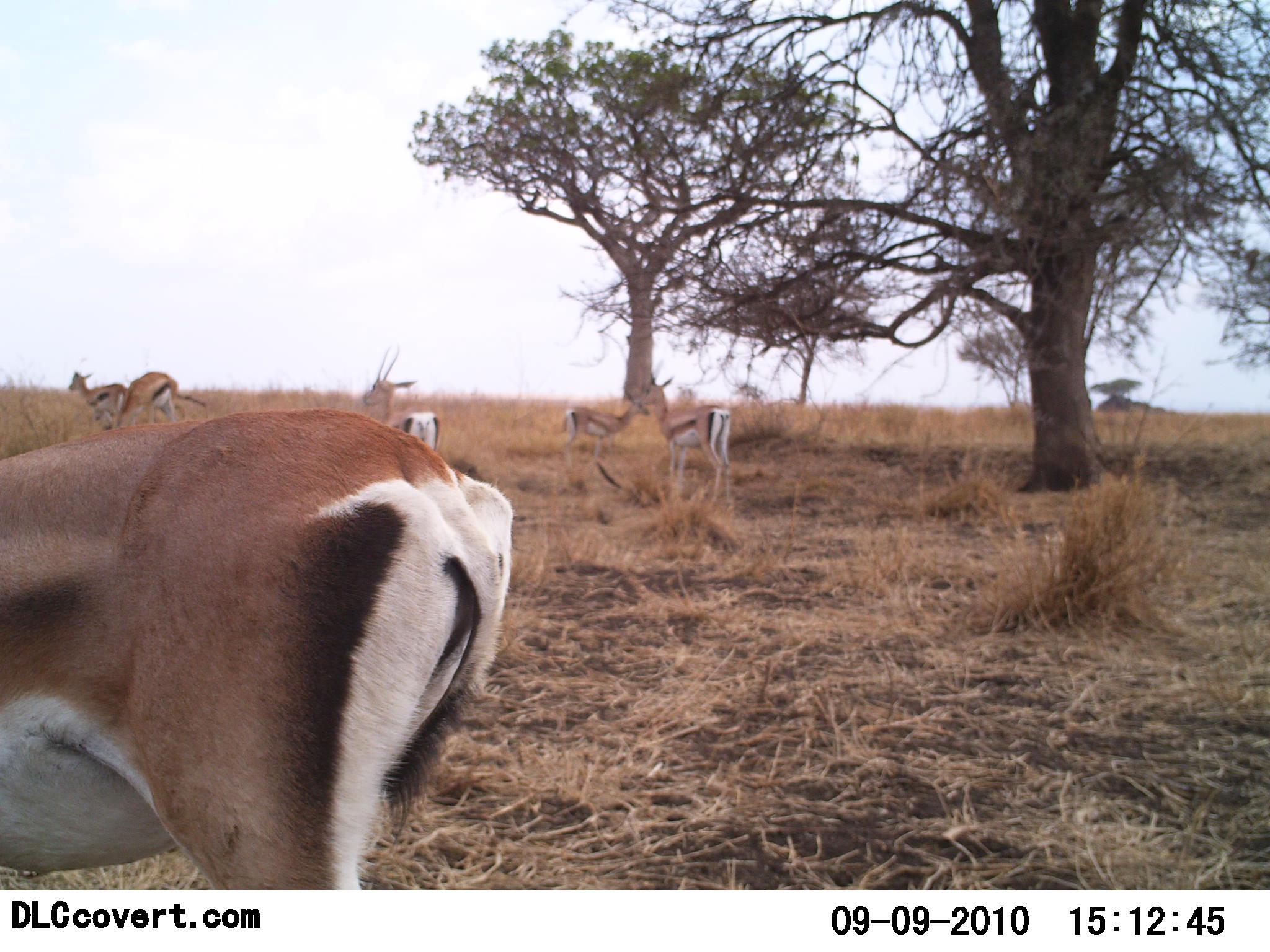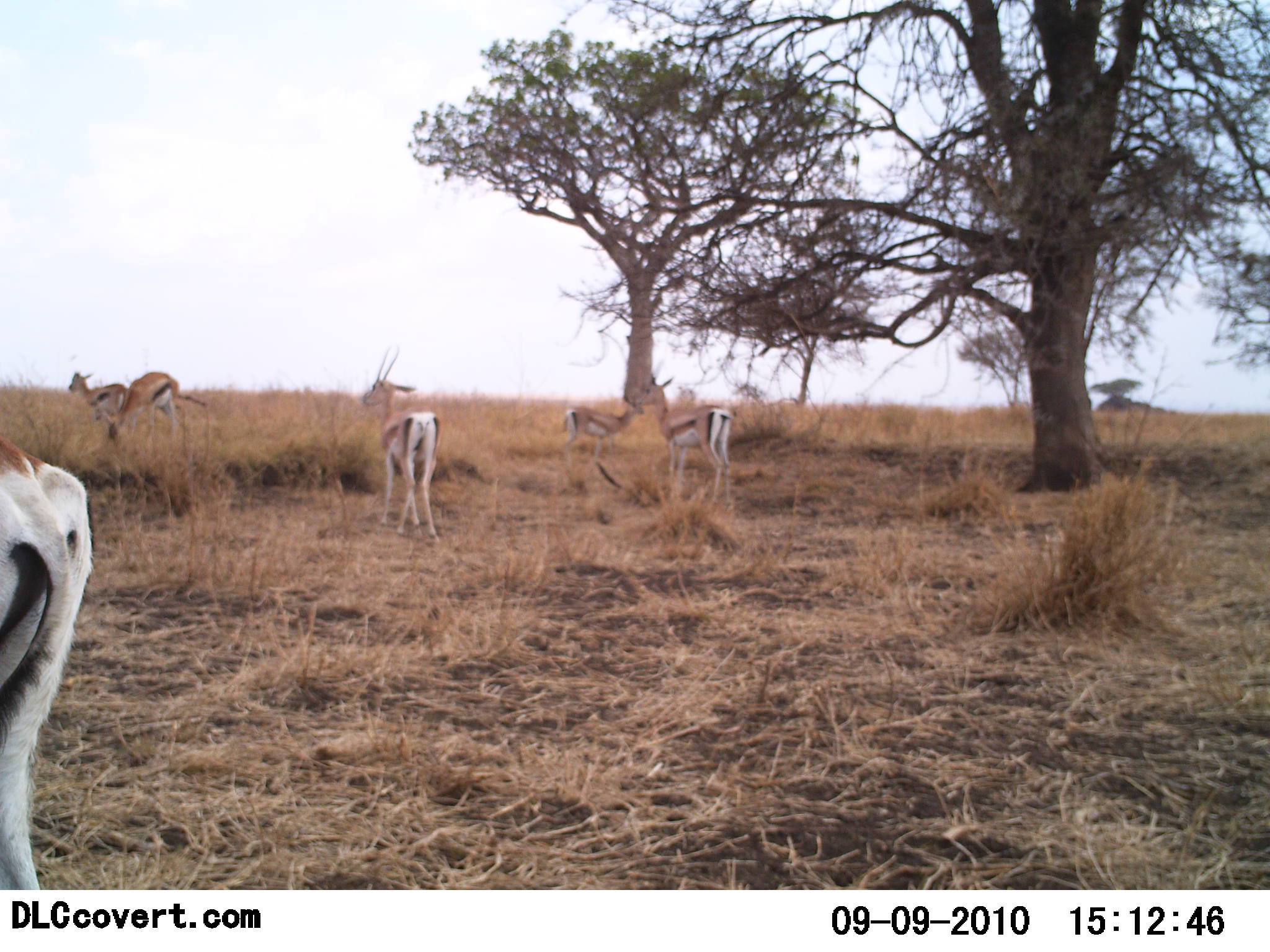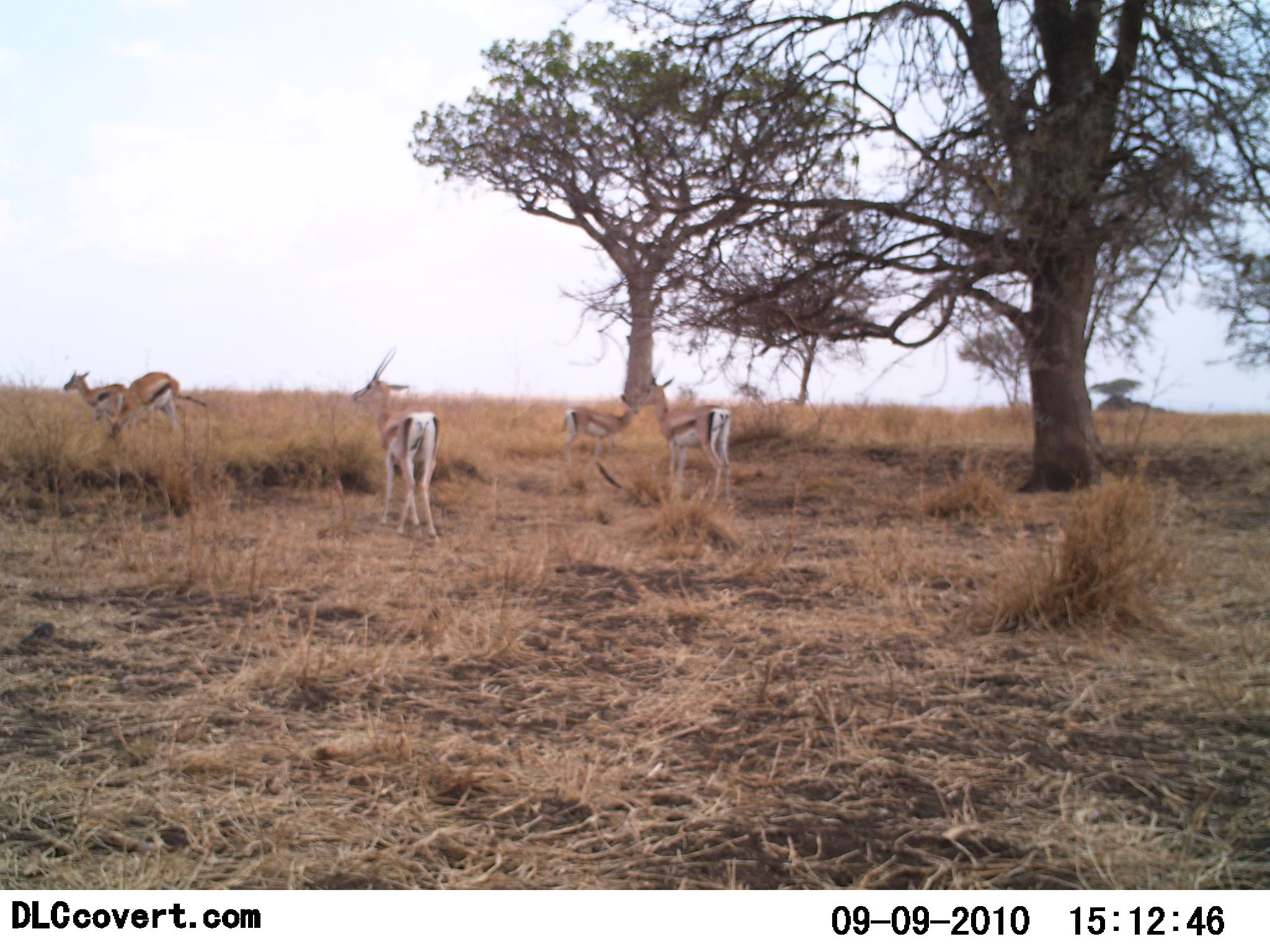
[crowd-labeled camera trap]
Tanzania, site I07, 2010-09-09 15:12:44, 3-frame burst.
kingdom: Animalia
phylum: Chordata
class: Mammalia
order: Artiodactyla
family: Bovidae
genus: Eudorcas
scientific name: Eudorcas thomsonii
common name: thomson's gazelle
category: gazellethomsons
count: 6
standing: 78%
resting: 0%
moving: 61%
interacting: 0%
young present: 11%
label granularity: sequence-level